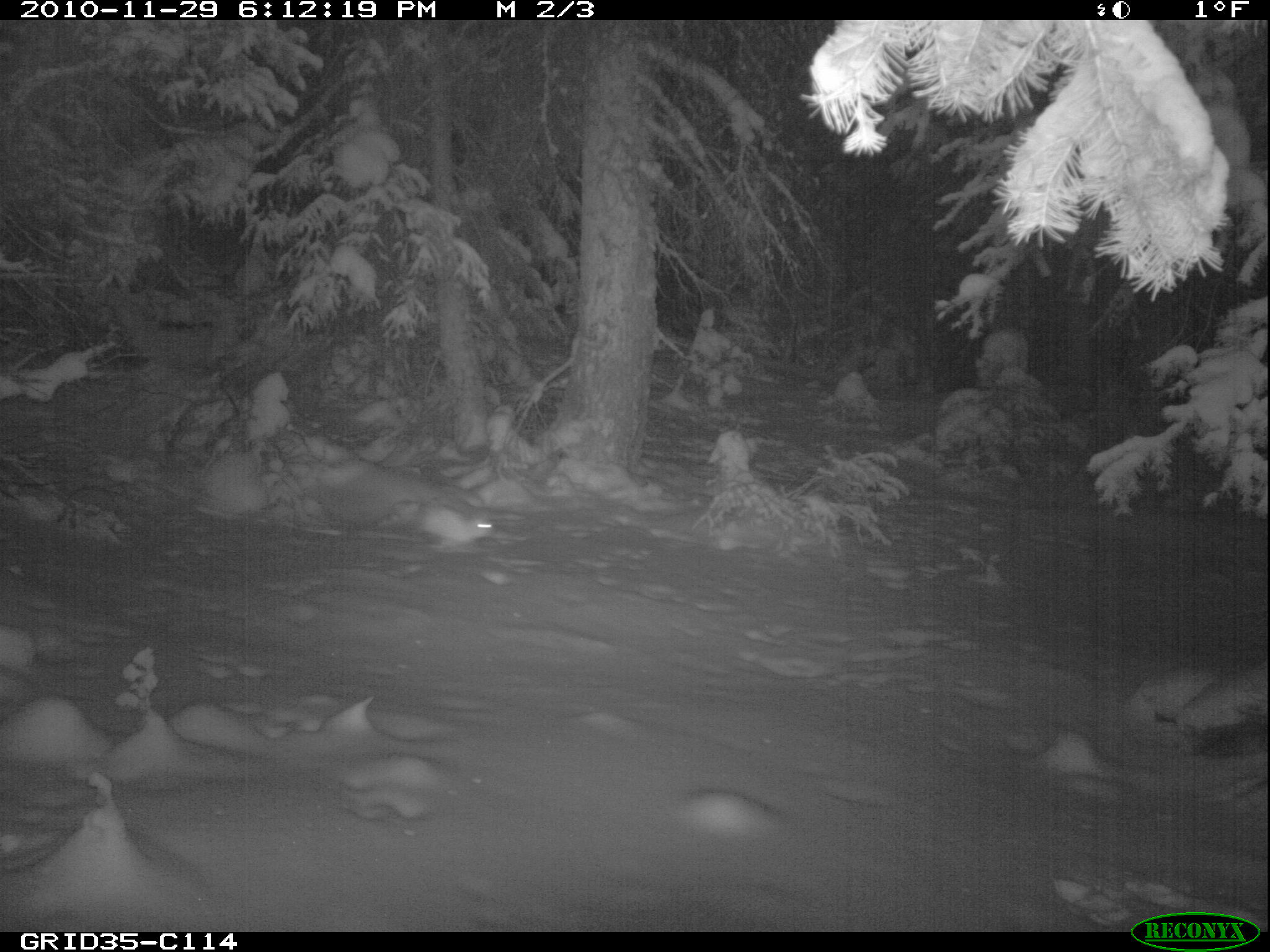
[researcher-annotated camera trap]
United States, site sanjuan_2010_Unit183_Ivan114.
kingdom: Animalia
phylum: Chordata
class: Mammalia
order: Lagomorpha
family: Leporidae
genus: Lepus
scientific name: Lepus americanus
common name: snowshoe hare